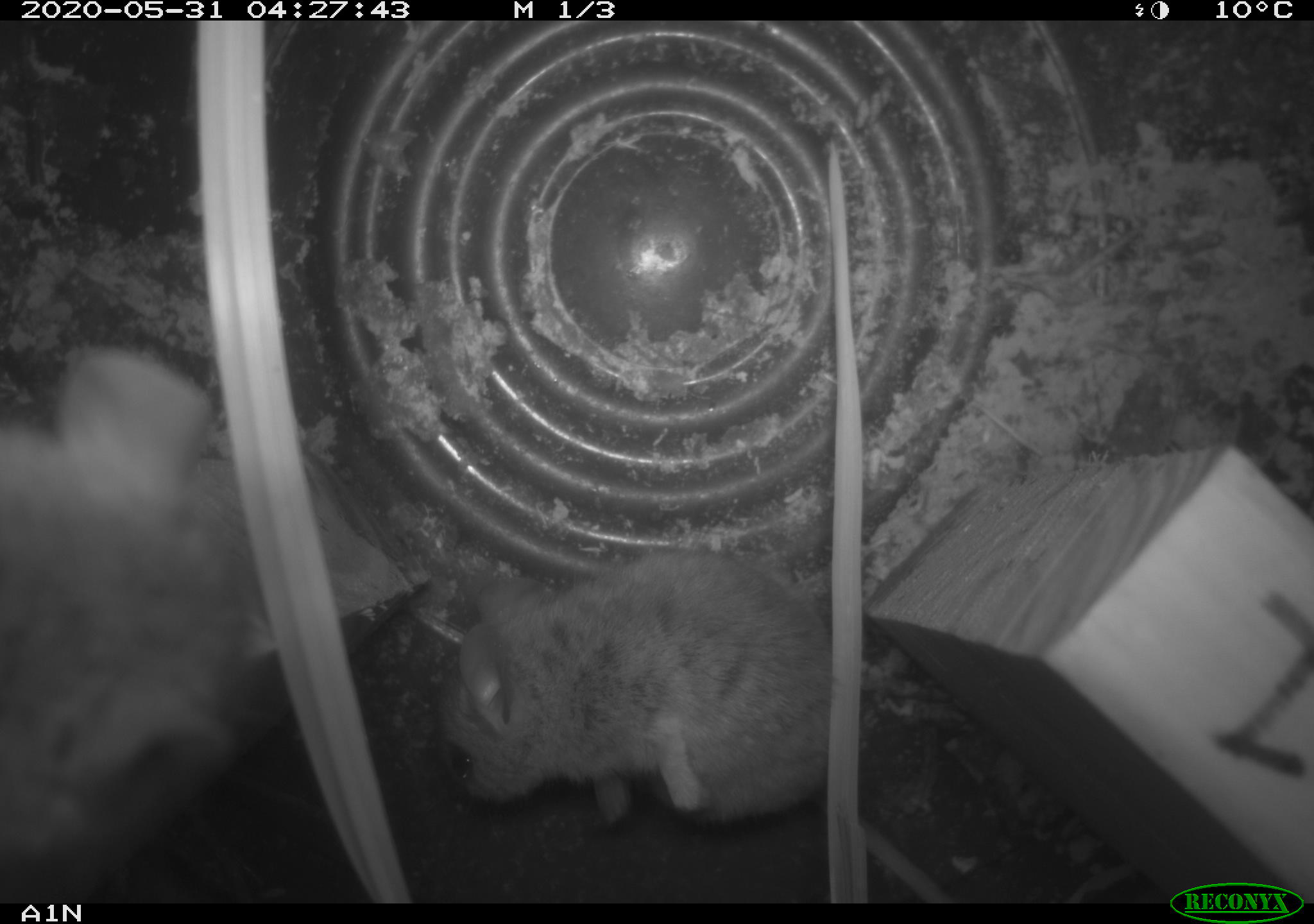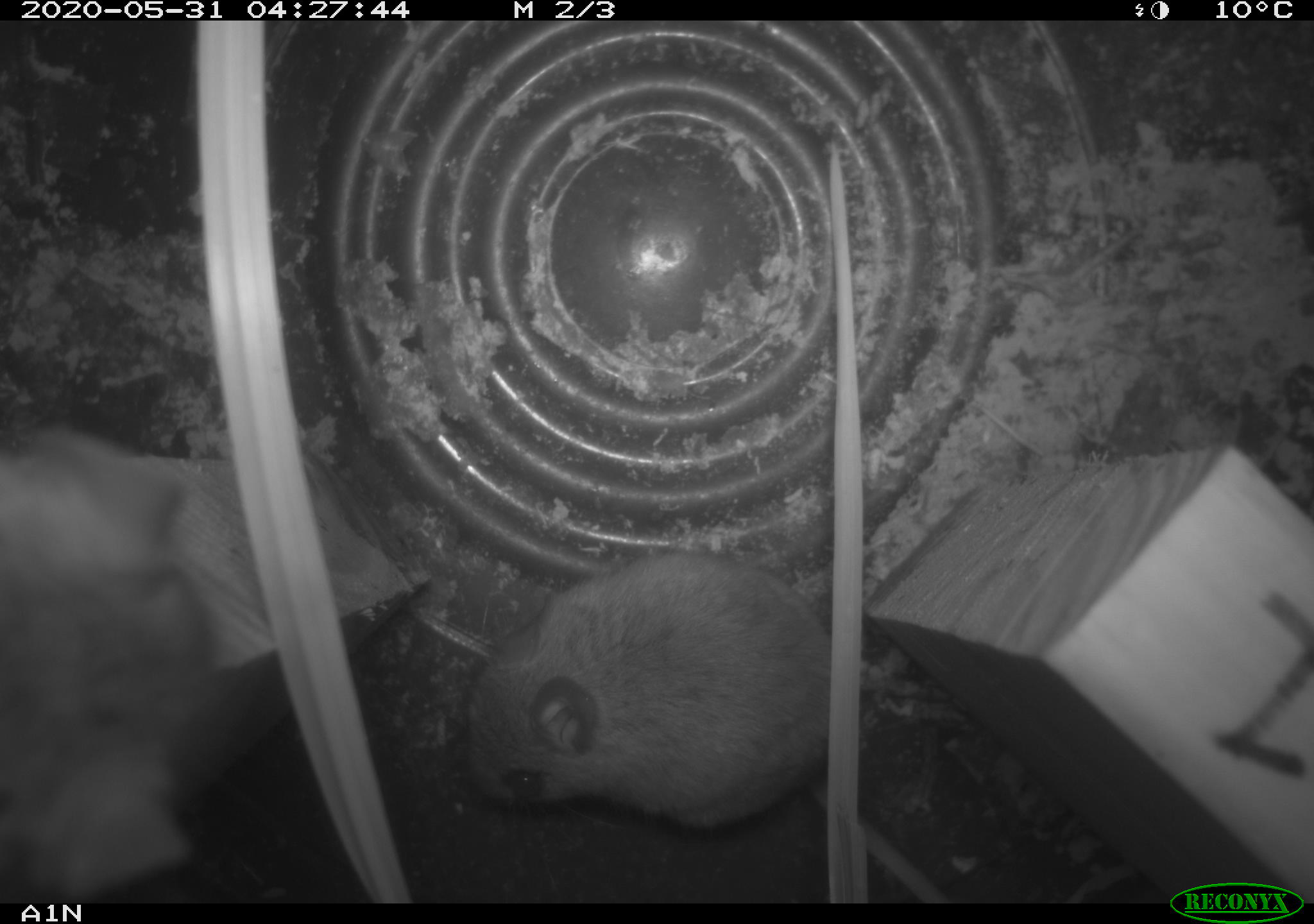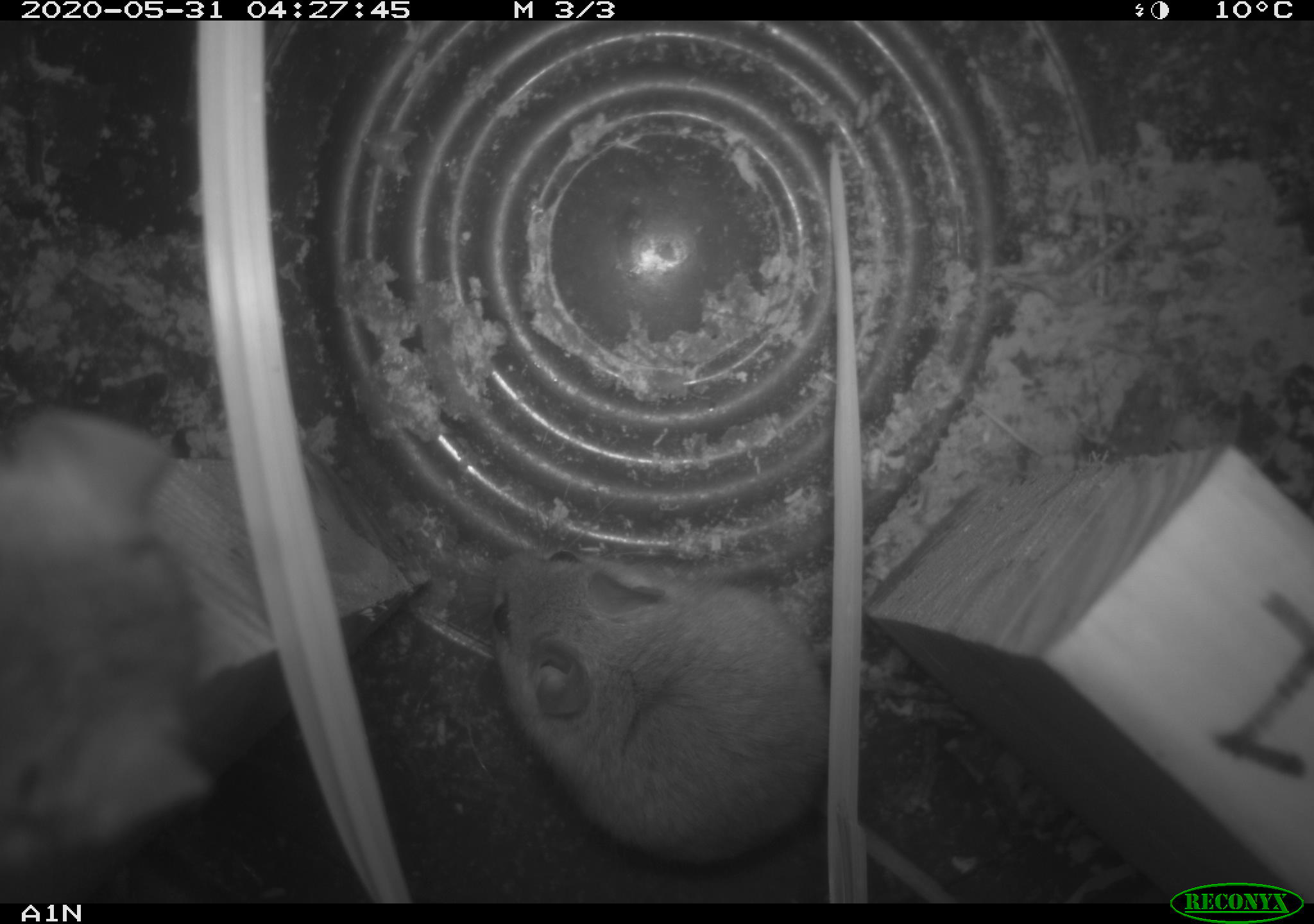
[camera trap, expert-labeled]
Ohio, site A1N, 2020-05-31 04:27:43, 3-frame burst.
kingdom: Animalia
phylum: Chordata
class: Mammalia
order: Rodentia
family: Cricetidae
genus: Peromyscus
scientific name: Peromyscus leucopus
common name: white-footed mouse